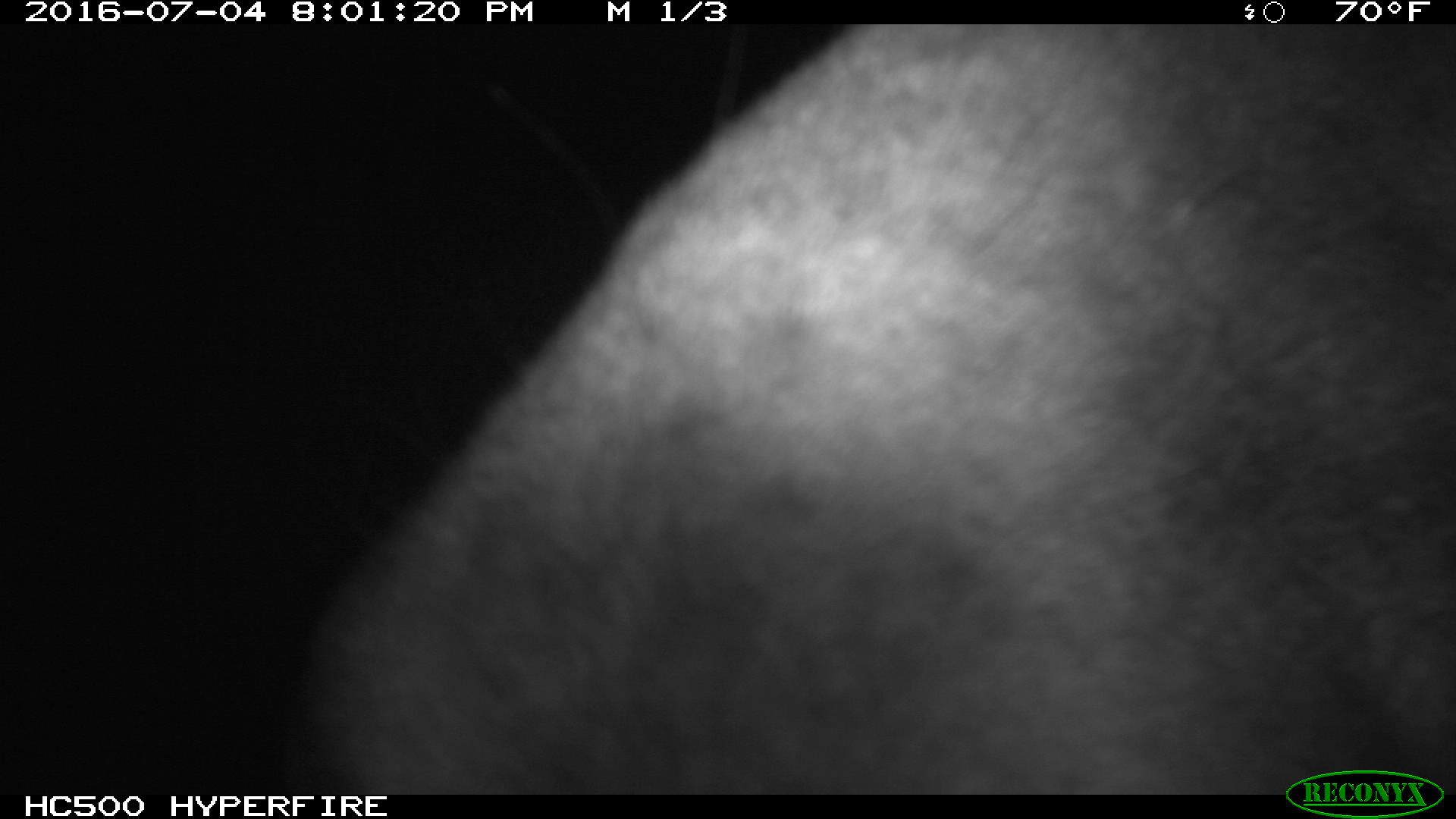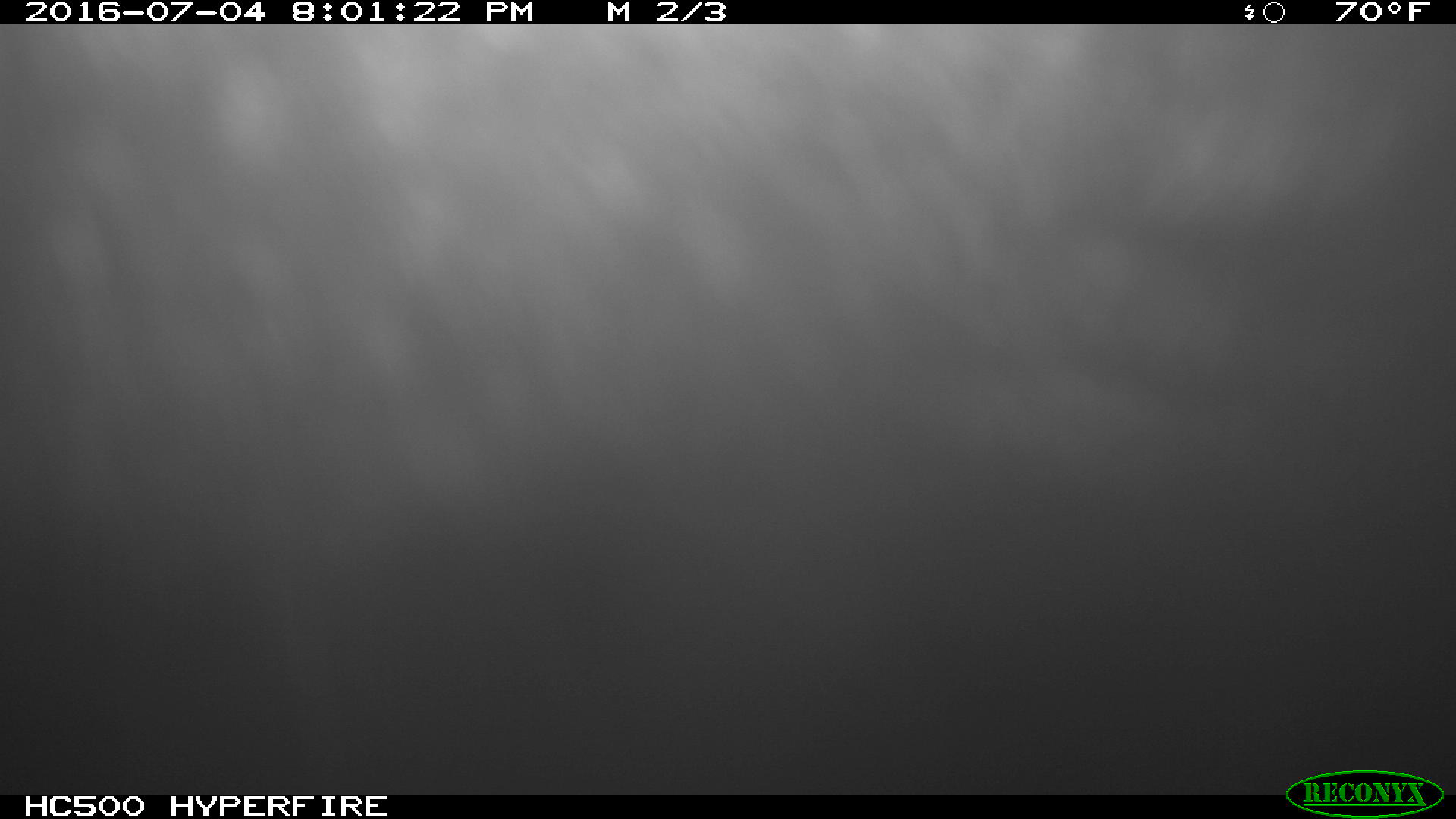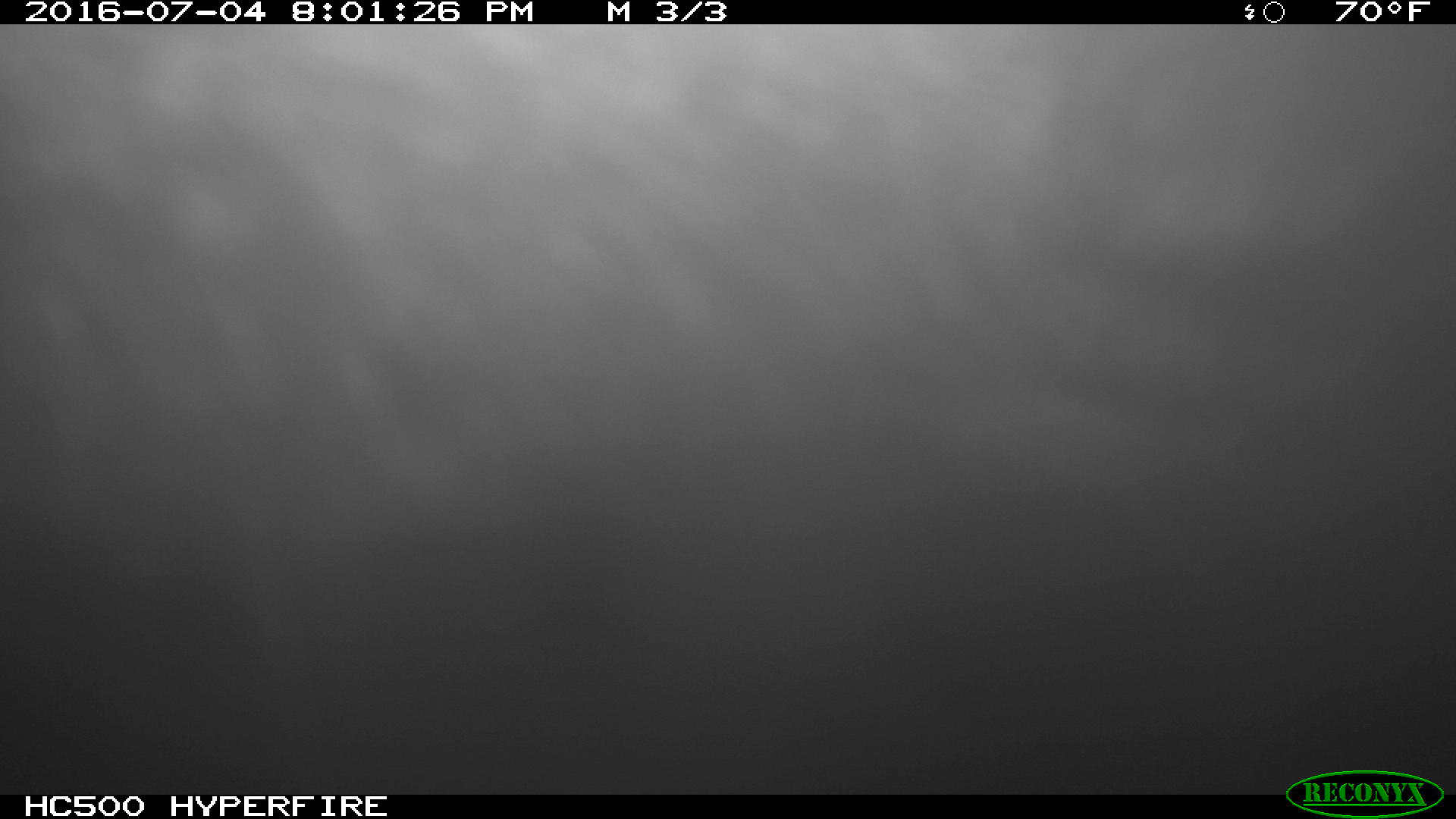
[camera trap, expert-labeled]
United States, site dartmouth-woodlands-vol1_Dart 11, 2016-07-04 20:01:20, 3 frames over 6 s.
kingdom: Animalia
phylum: Chordata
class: Mammalia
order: Artiodactyla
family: Cervidae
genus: Alces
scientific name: Alces alces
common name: moose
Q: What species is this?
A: Moose (Alces alces).